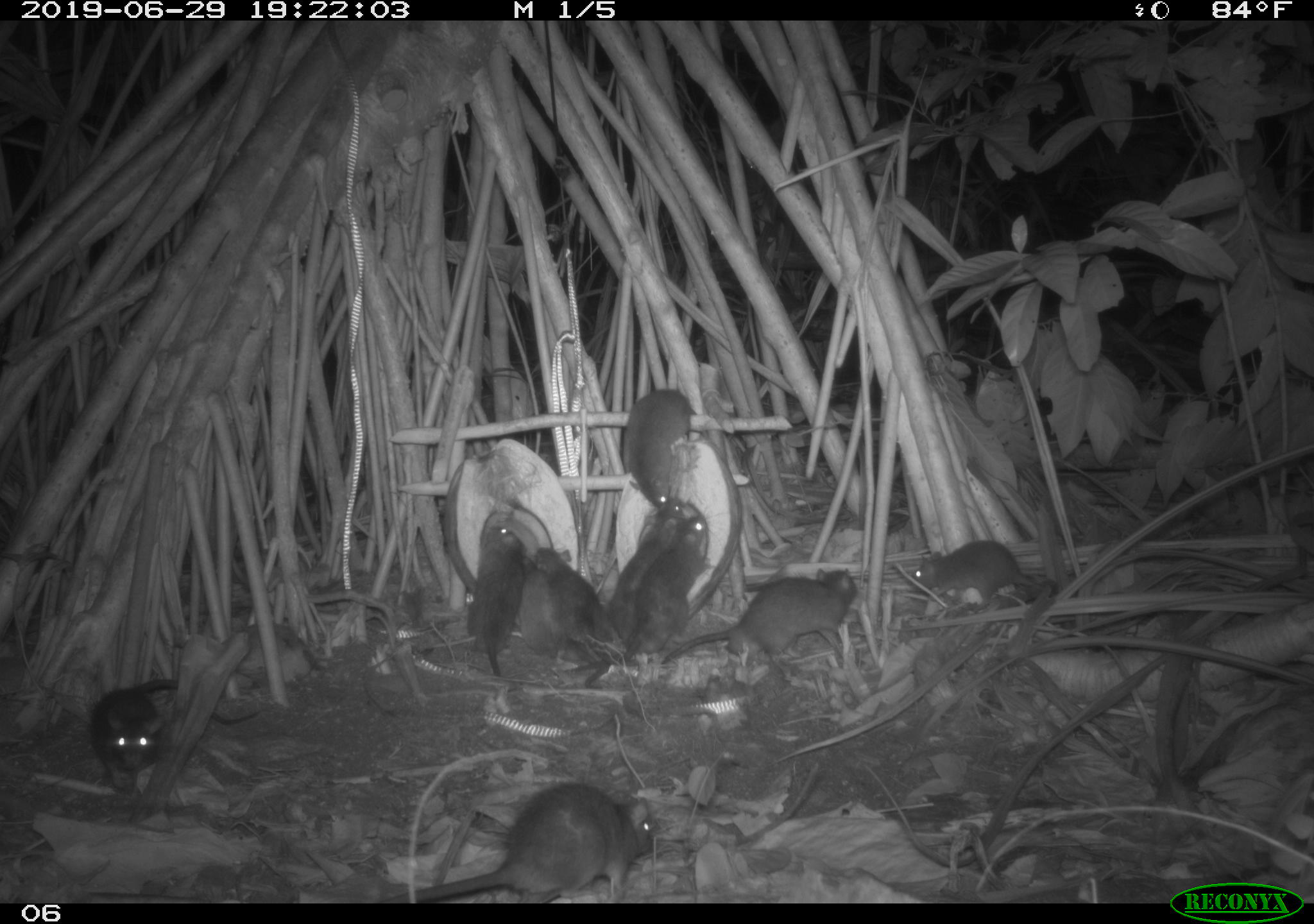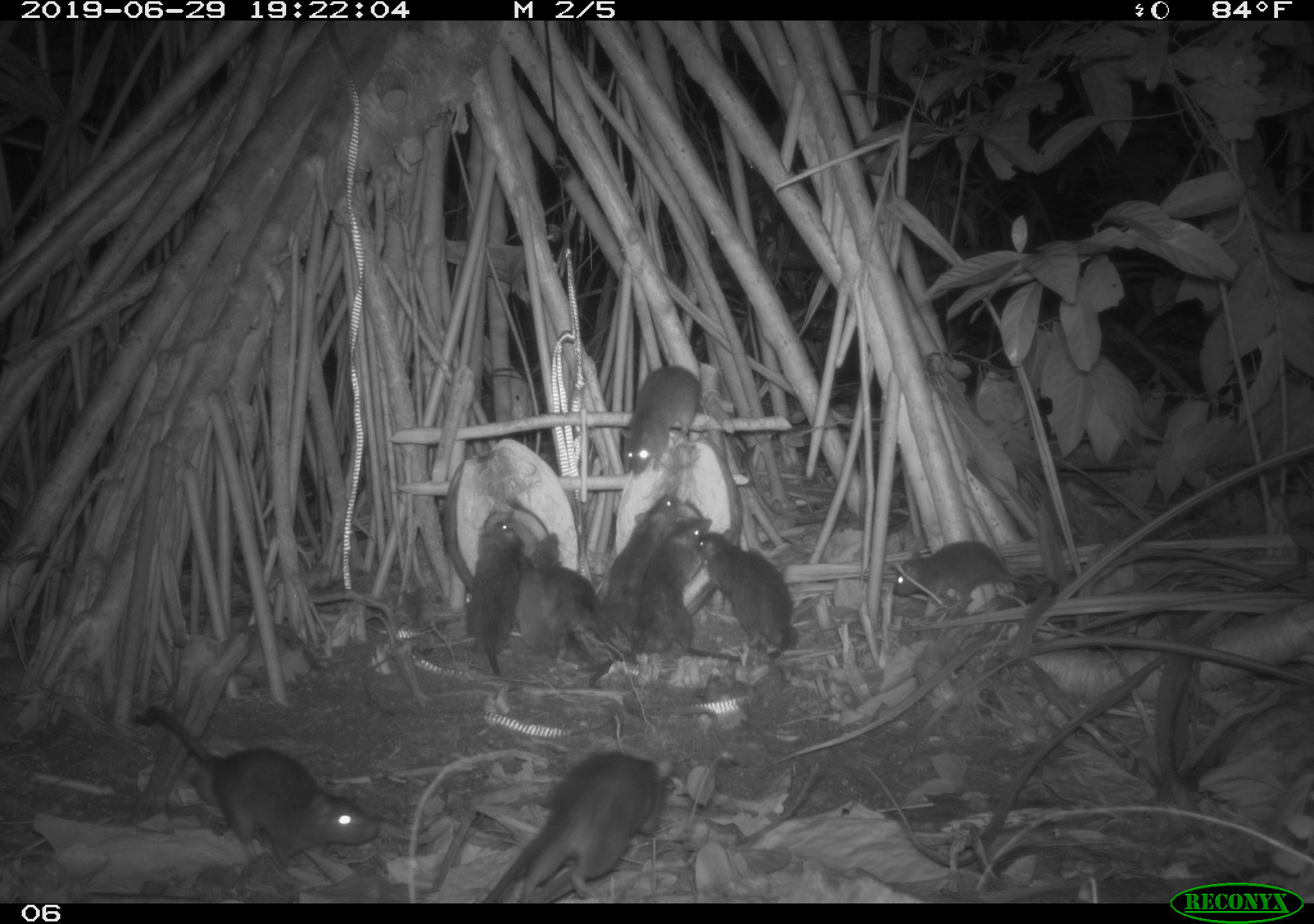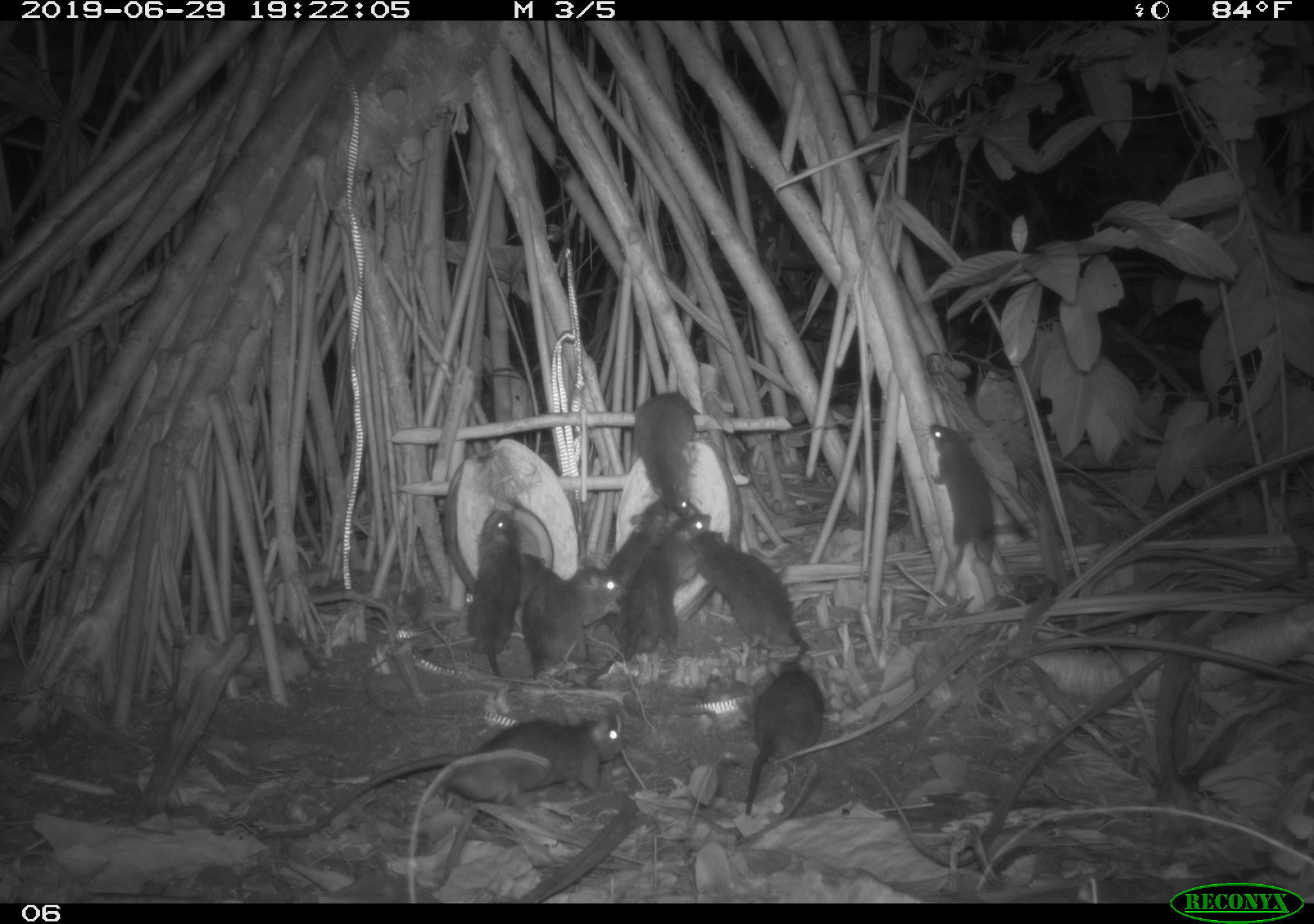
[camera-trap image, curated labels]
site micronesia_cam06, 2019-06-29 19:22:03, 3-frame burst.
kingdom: Animalia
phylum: Chordata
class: Mammalia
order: Rodentia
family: Muridae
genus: Rattus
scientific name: Rattus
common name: rat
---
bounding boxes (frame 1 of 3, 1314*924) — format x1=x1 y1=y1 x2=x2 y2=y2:
rat: x1=389 y1=778 x2=663 y2=902; x1=669 y1=565 x2=862 y2=677; x1=622 y1=515 x2=718 y2=670; x1=85 y1=667 x2=190 y2=805; x1=903 y1=539 x2=1061 y2=619; x1=601 y1=496 x2=685 y2=635; x1=616 y1=381 x2=698 y2=521; x1=467 y1=518 x2=533 y2=686; x1=537 y1=545 x2=617 y2=683; x1=513 y1=555 x2=585 y2=686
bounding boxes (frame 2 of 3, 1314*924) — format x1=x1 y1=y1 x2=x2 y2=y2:
rat: x1=129 y1=698 x2=386 y2=875; x1=479 y1=746 x2=682 y2=901; x1=583 y1=512 x2=718 y2=692; x1=697 y1=530 x2=806 y2=669; x1=533 y1=526 x2=626 y2=679; x1=894 y1=536 x2=1058 y2=615; x1=601 y1=490 x2=685 y2=640; x1=457 y1=507 x2=527 y2=674; x1=615 y1=364 x2=715 y2=475; x1=509 y1=550 x2=552 y2=665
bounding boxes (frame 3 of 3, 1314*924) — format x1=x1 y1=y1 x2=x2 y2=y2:
rat: x1=255 y1=709 x2=627 y2=847; x1=690 y1=522 x2=816 y2=672; x1=603 y1=511 x2=715 y2=660; x1=731 y1=651 x2=826 y2=823; x1=525 y1=561 x2=633 y2=694; x1=917 y1=419 x2=1002 y2=576; x1=464 y1=508 x2=523 y2=681; x1=631 y1=393 x2=708 y2=505; x1=596 y1=499 x2=677 y2=603; x1=509 y1=550 x2=567 y2=629